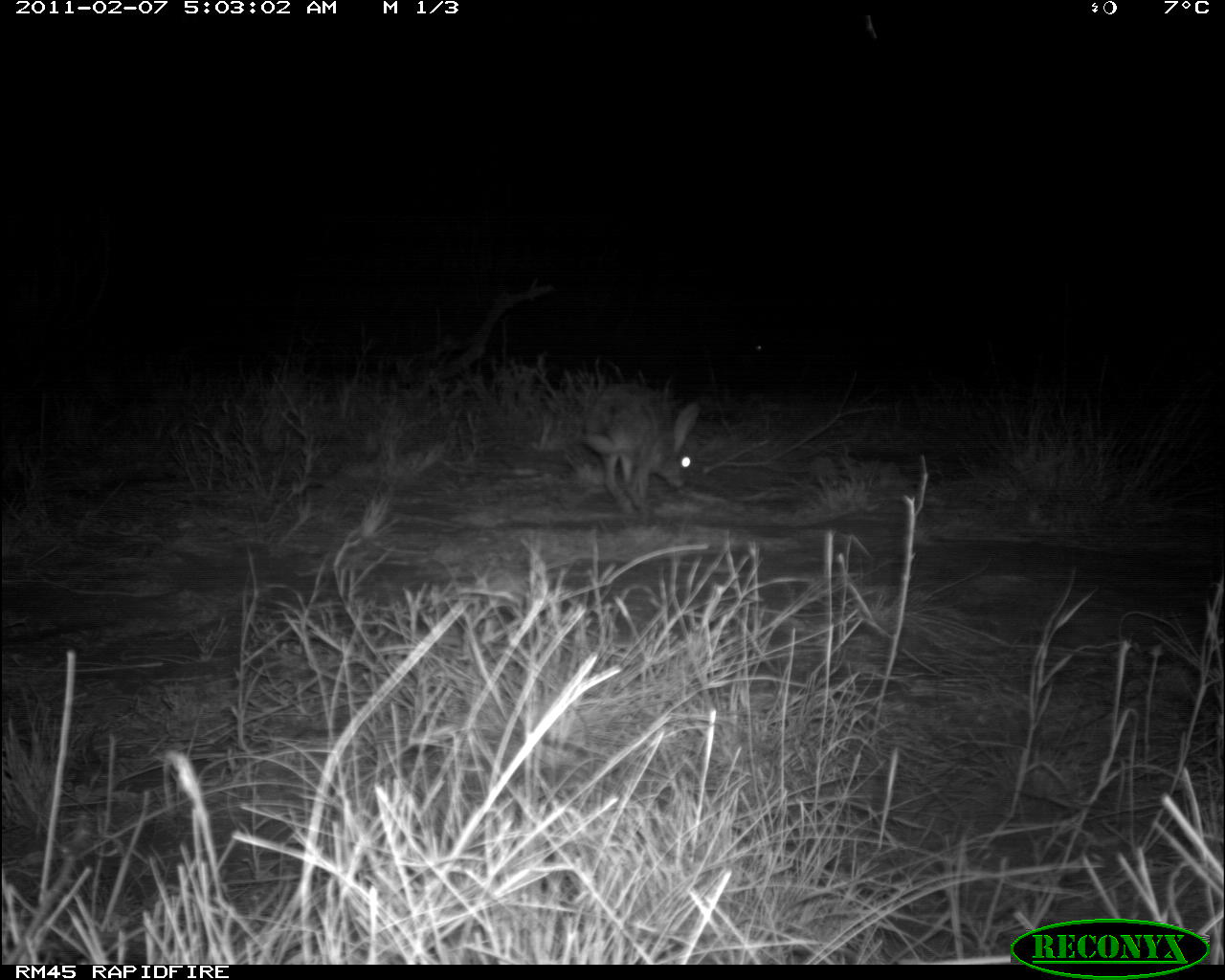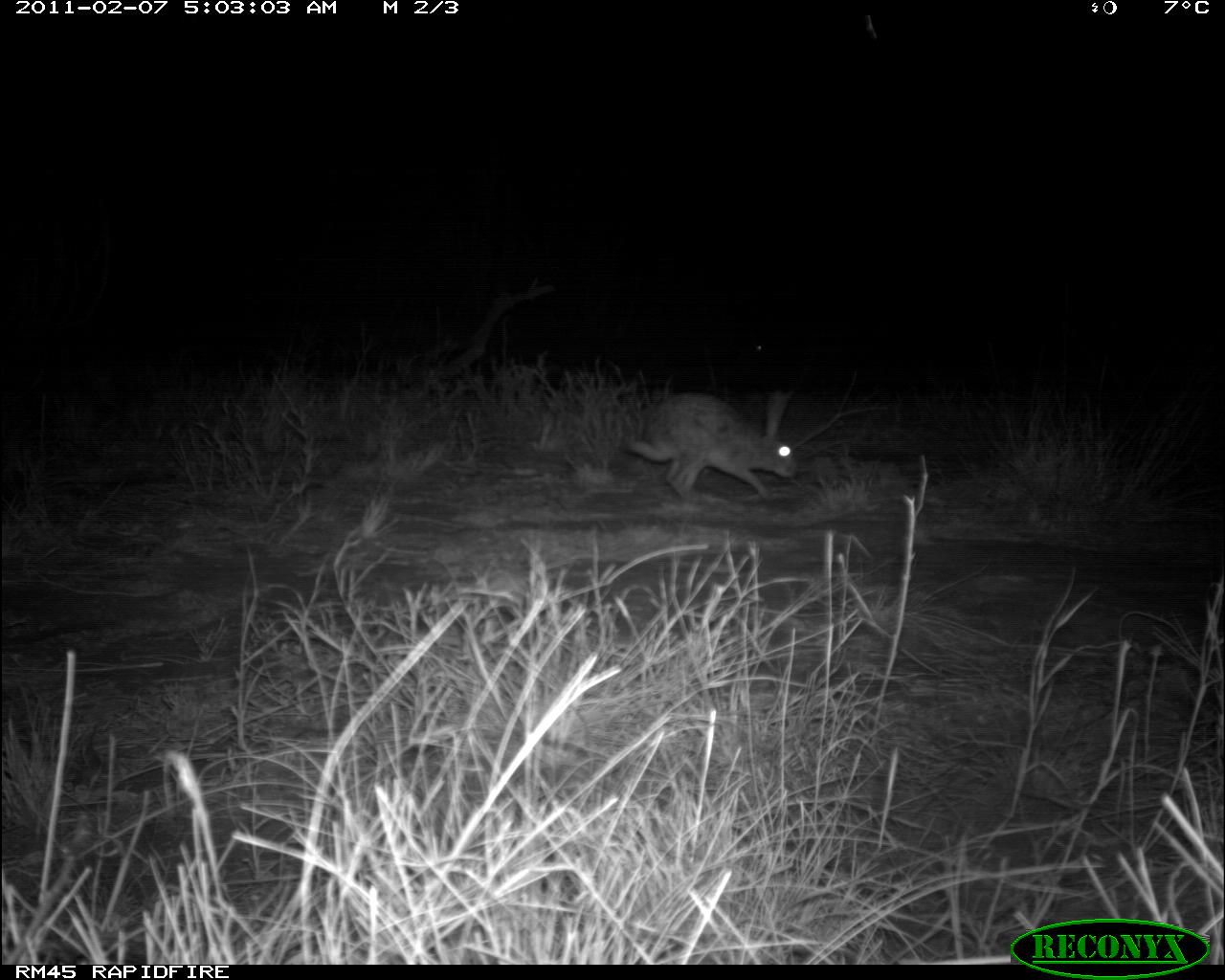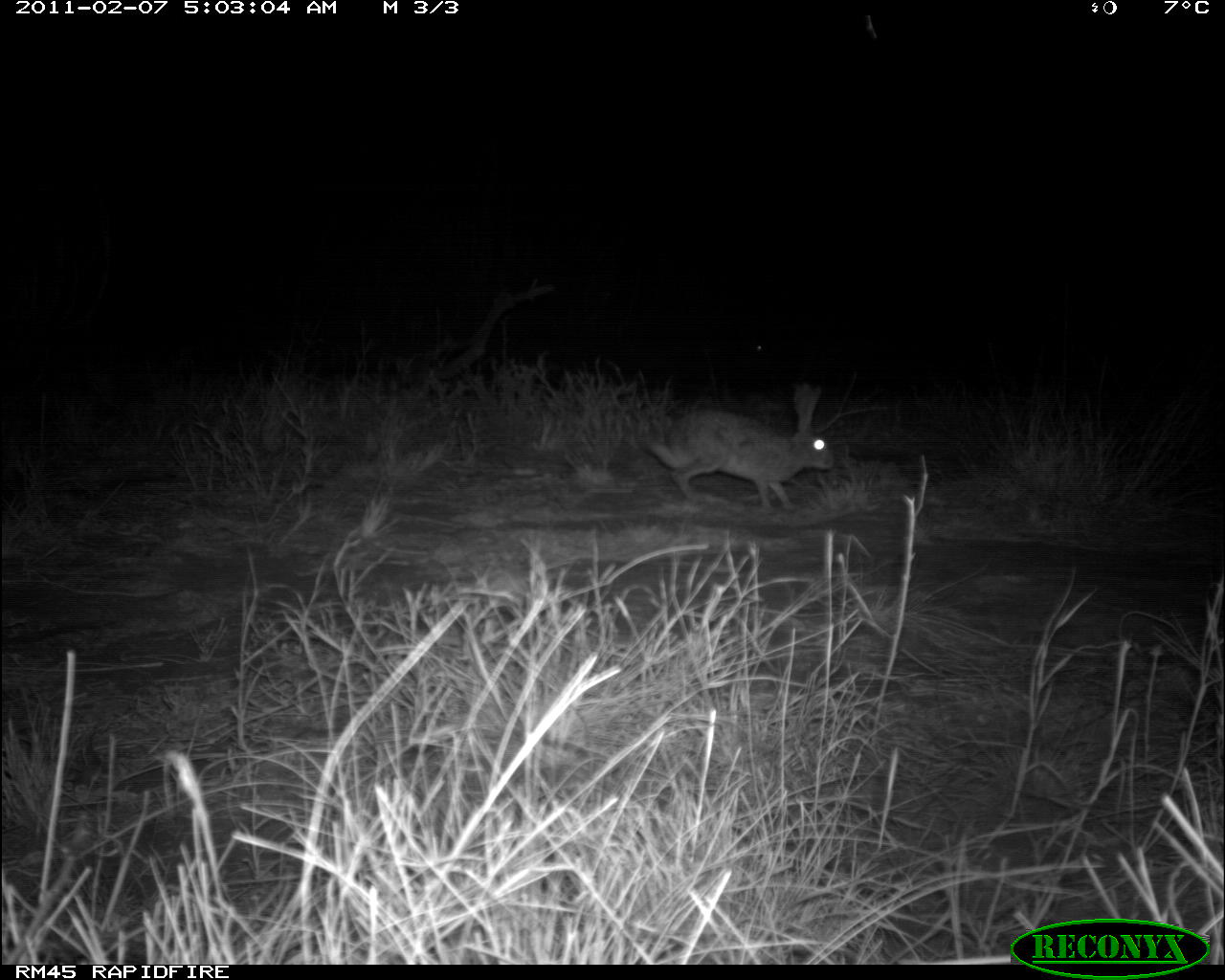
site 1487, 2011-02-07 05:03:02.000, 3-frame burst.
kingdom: Animalia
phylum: Chordata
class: Mammalia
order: Lagomorpha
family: Leporidae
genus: Lepus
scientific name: Lepus saxatilis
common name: scrub hare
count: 1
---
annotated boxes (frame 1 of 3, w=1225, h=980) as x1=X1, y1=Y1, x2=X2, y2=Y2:
lepus saxatilis: x1=581, y1=381, x2=700, y2=515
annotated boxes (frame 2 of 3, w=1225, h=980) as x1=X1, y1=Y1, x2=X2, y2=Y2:
lepus saxatilis: x1=623, y1=391, x2=798, y2=498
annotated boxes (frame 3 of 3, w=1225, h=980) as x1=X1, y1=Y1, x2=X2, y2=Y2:
lepus saxatilis: x1=647, y1=381, x2=835, y2=511